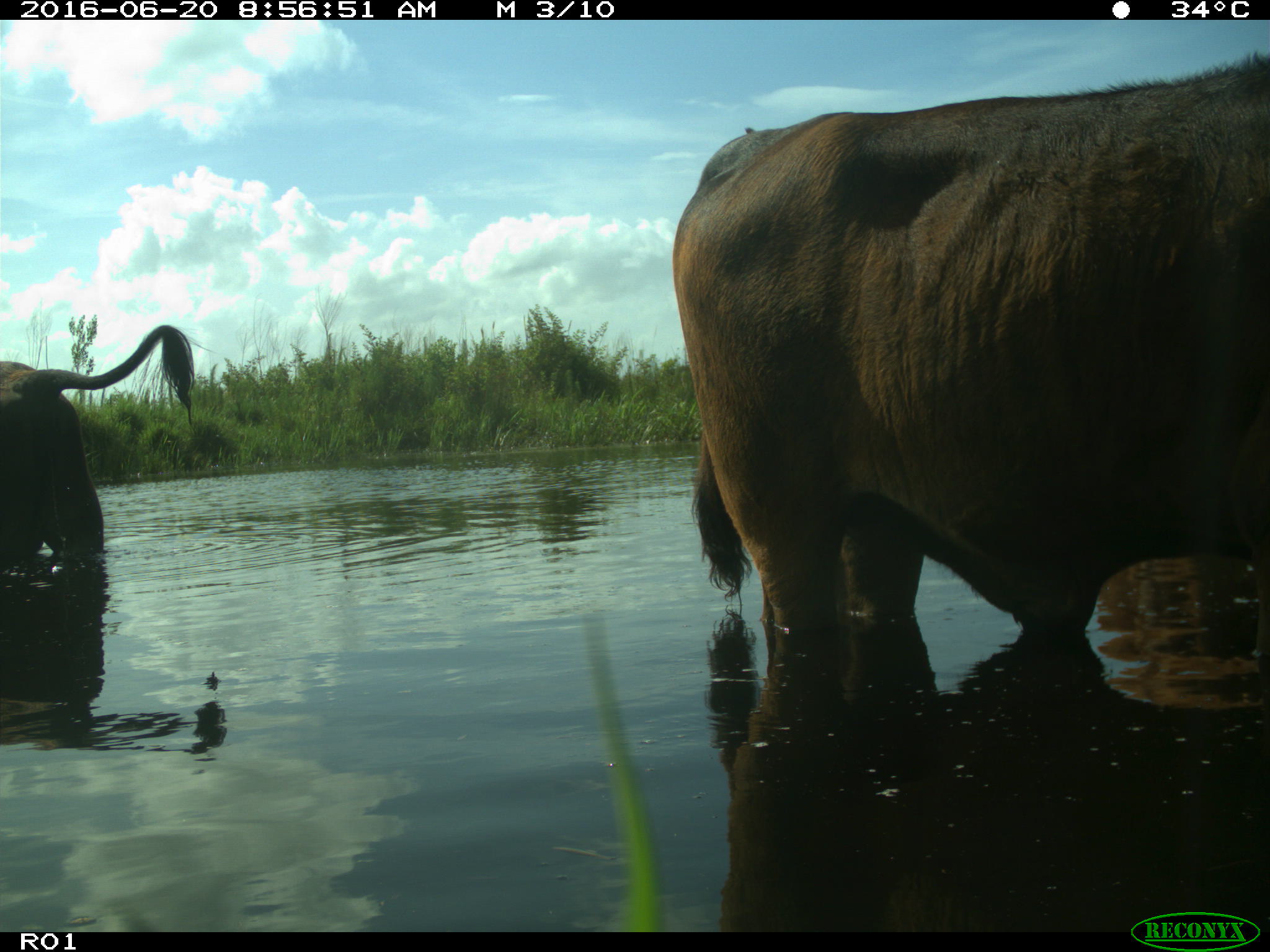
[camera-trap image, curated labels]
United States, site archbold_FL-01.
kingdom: Animalia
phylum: Chordata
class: Mammalia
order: Artiodactyla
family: Bovidae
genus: Bos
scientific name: Bos taurus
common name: domestic cow